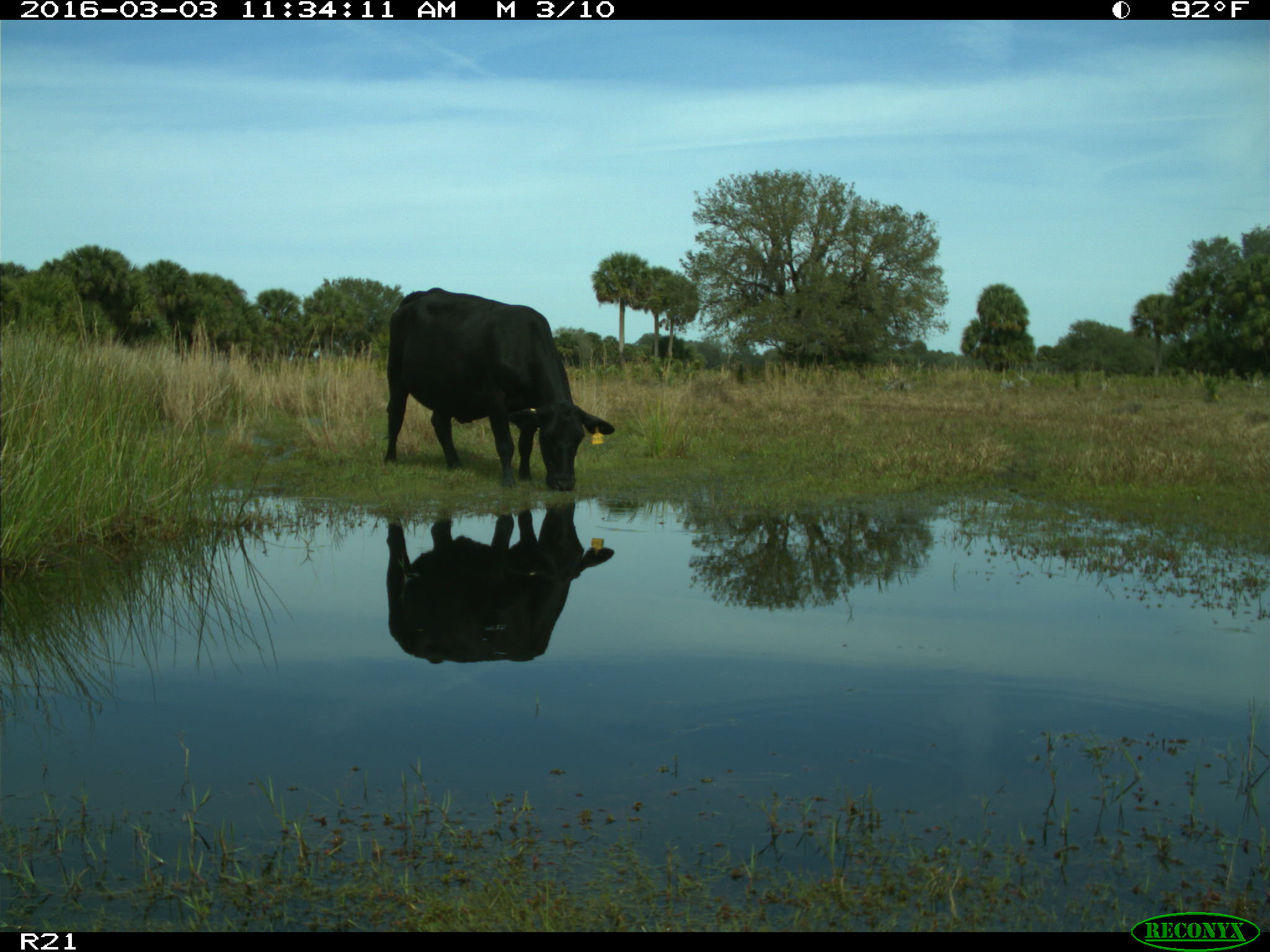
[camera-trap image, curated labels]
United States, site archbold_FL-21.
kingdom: Animalia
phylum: Chordata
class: Mammalia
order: Artiodactyla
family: Bovidae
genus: Bos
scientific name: Bos taurus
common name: domestic cow